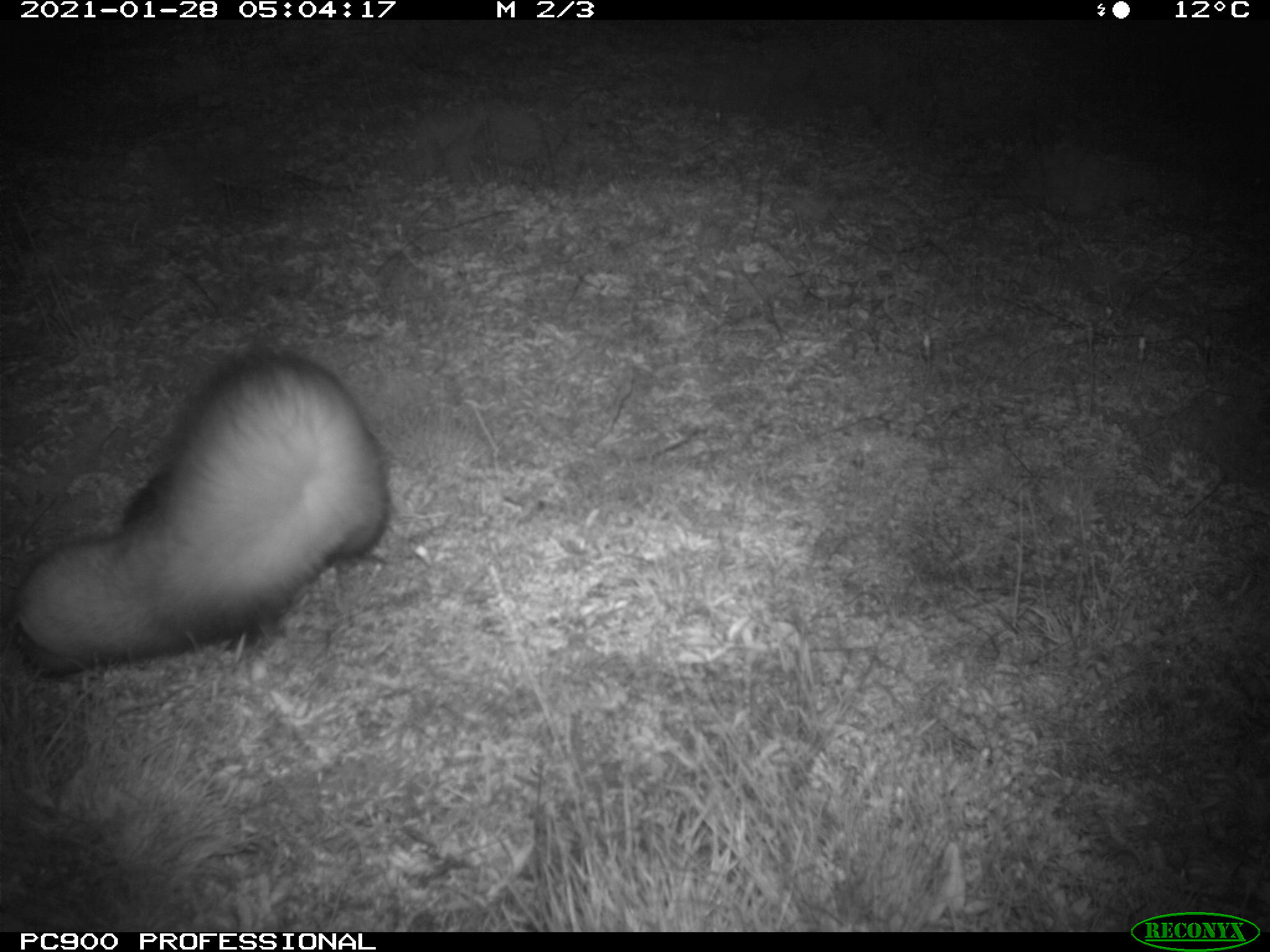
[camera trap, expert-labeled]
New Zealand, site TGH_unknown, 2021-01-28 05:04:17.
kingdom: Animalia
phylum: Chordata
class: Mammalia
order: Carnivora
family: Mustelidae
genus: Mustela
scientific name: Mustela furo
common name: ferret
Ferret (Mustela furo).